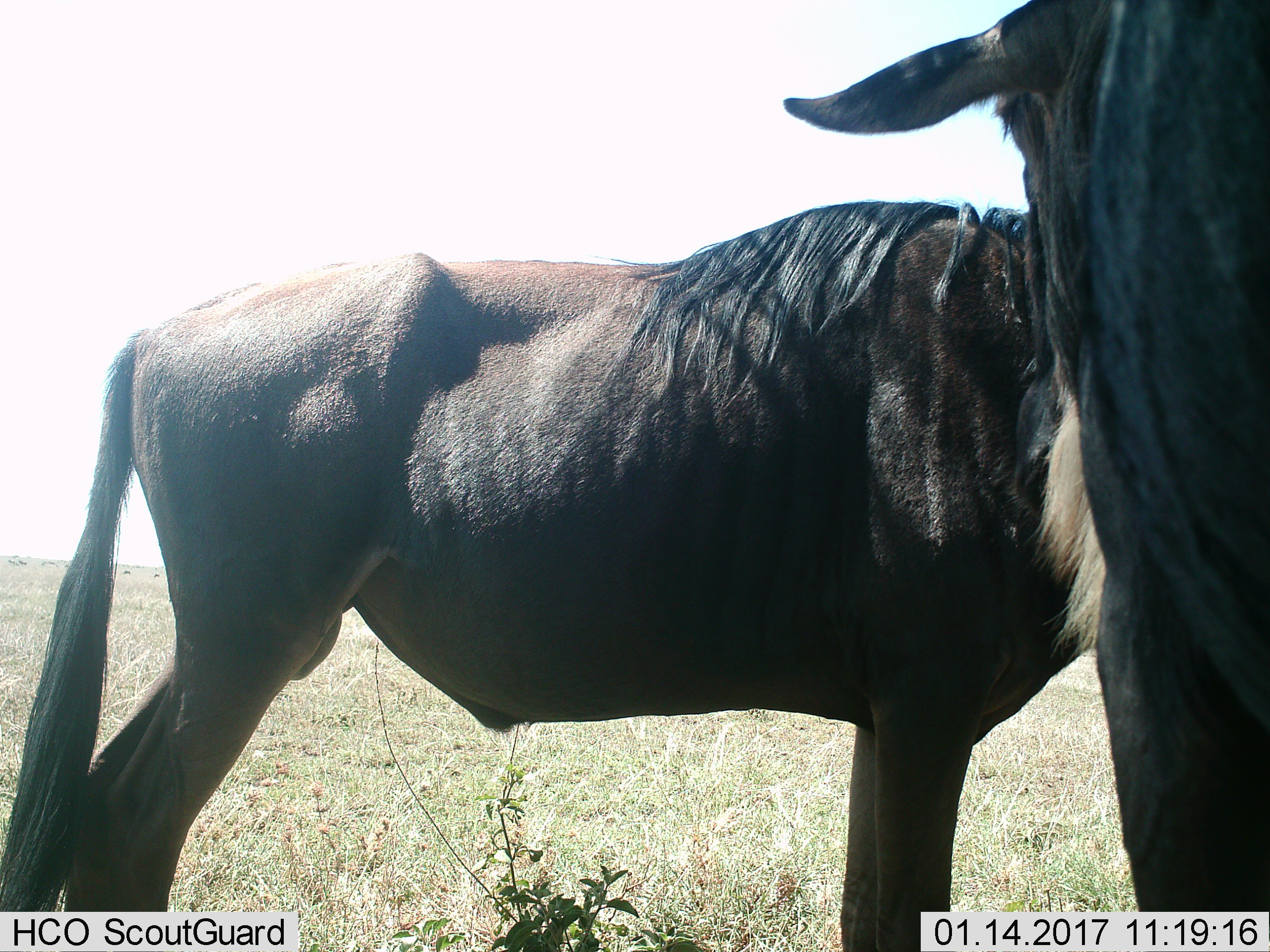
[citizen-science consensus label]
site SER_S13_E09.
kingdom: Animalia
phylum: Chordata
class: Mammalia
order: Artiodactyla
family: Bovidae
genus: Connochaetes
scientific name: Connochaetes taurinus taurinus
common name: blue wildebeest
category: wildebeestblue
Wildebeestblue (blue wildebeest) (Connochaetes taurinus taurinus), count 2. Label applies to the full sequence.